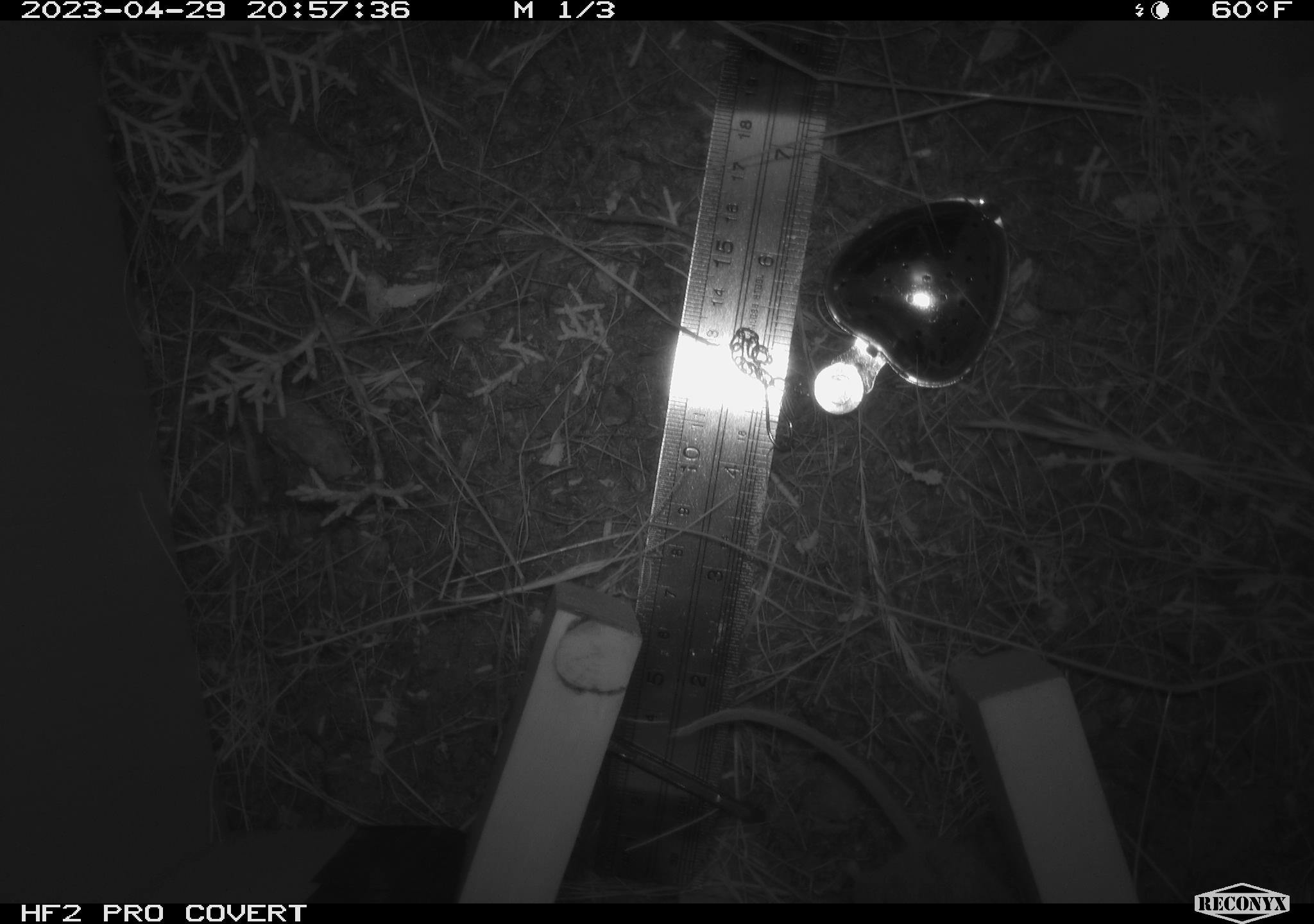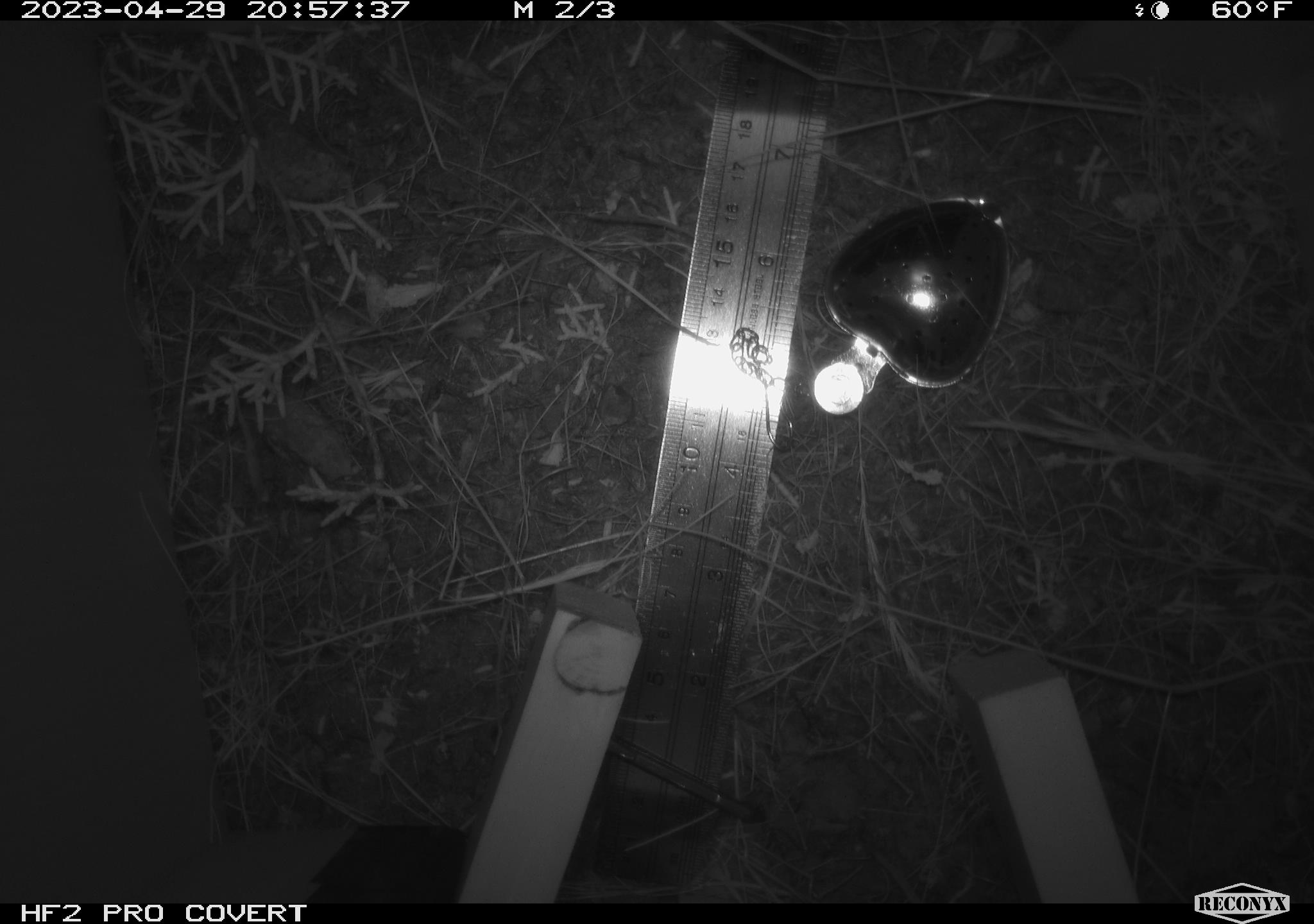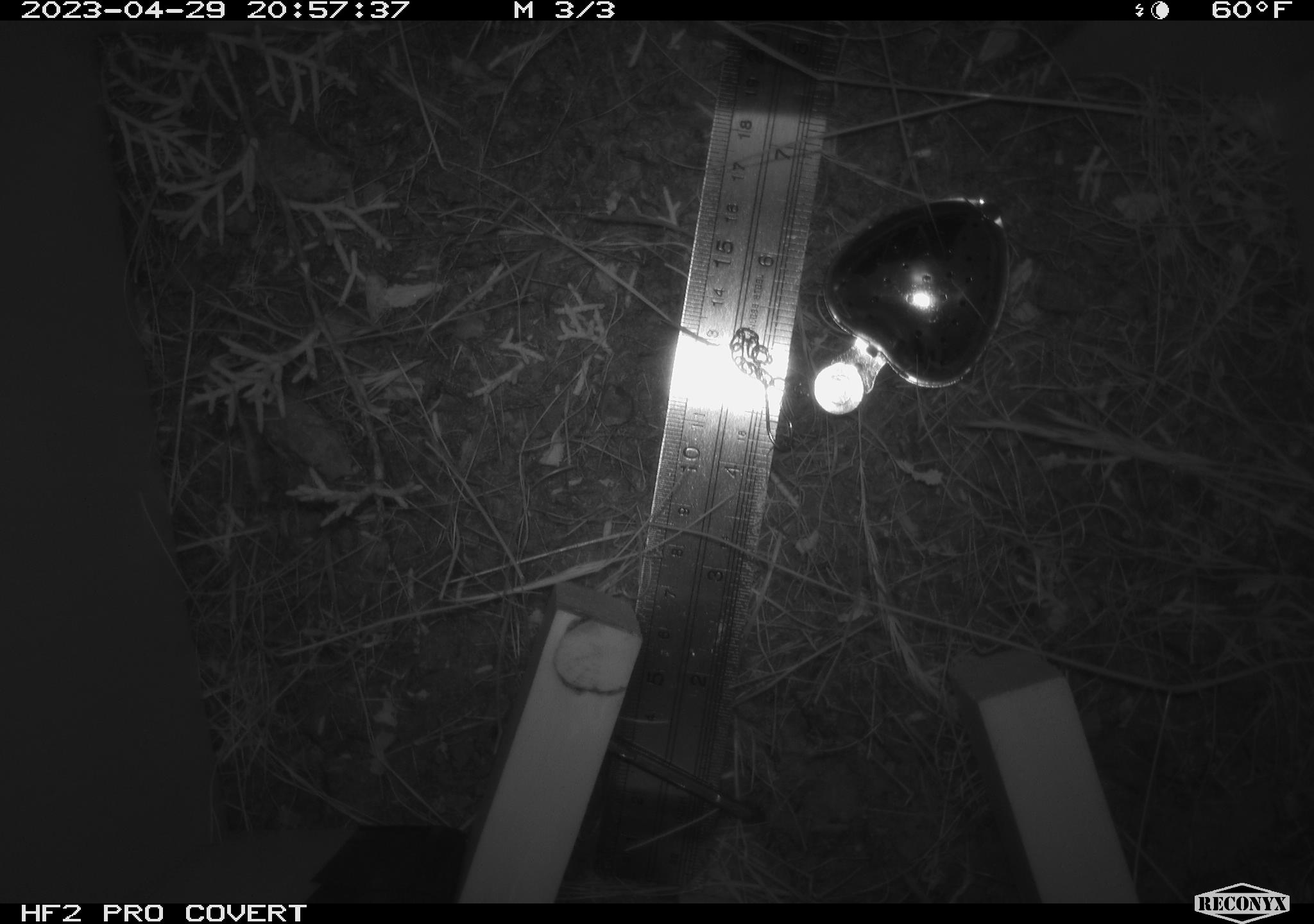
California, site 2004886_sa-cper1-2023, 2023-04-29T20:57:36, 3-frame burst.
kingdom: Animalia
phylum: Chordata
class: Mammalia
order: Rodentia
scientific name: Rodentia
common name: mouse species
Mouse species (Rodentia).